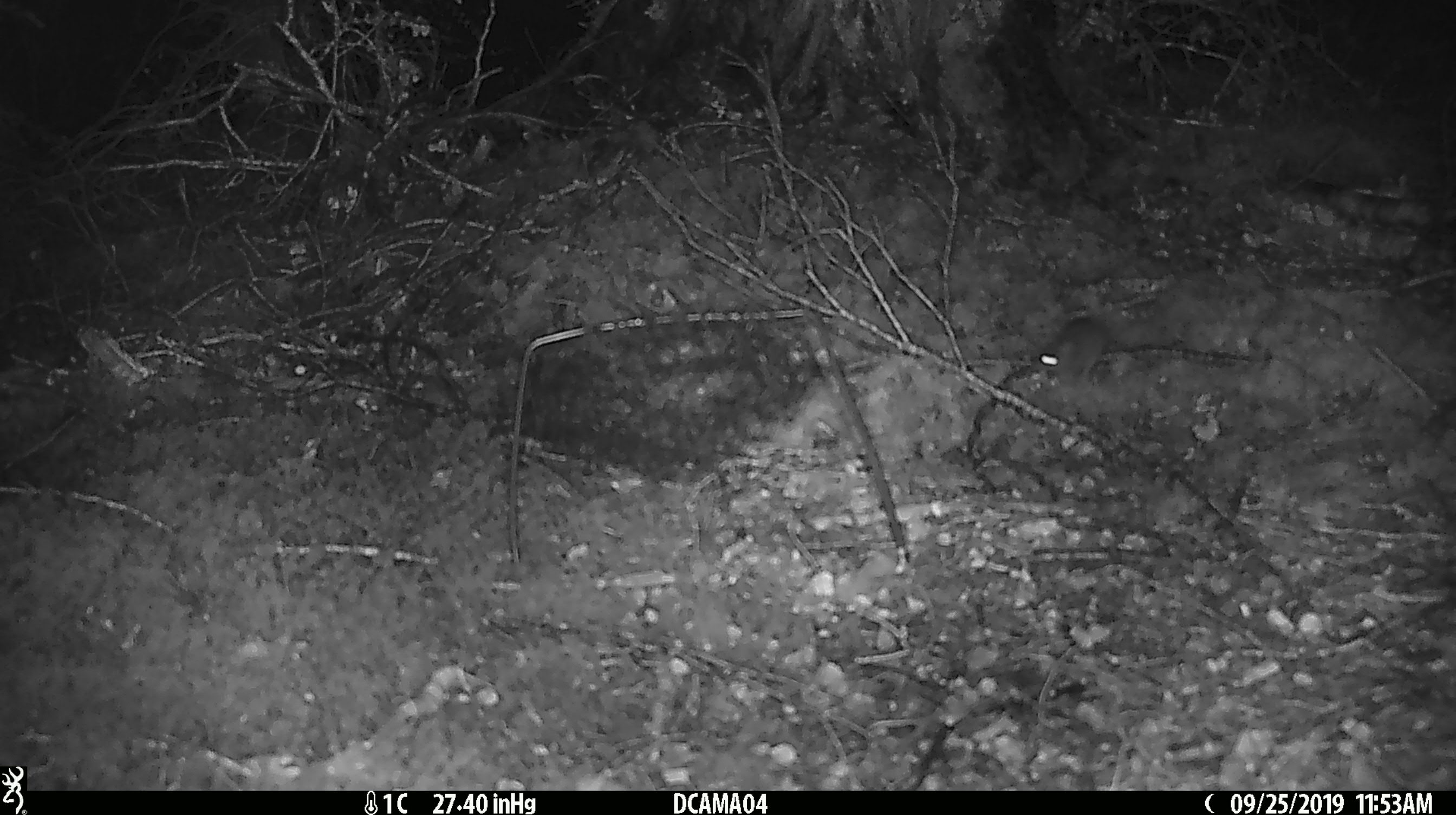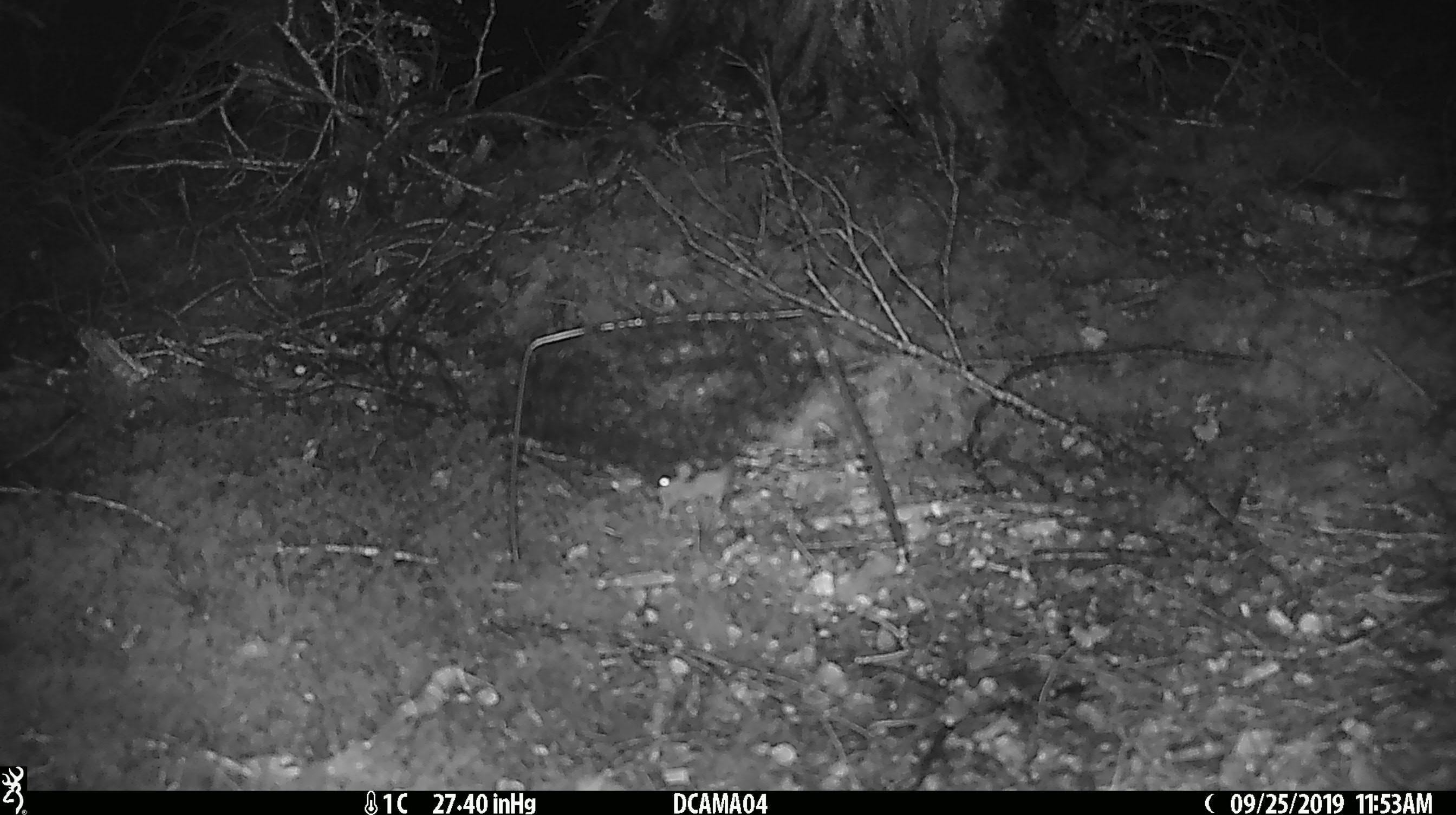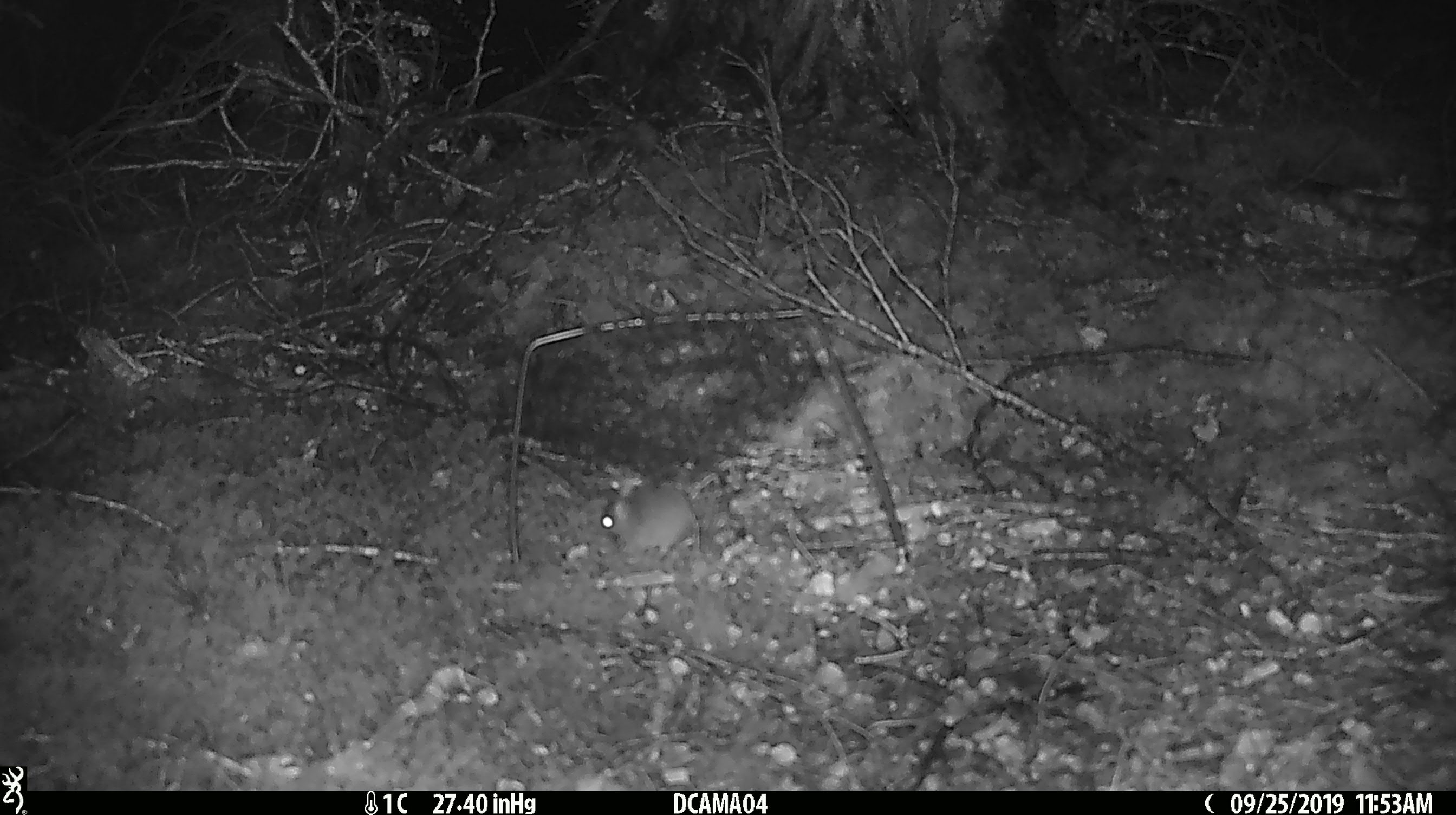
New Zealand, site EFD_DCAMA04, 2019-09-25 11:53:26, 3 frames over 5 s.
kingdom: Animalia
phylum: Chordata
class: Mammalia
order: Rodentia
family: Muridae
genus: Mus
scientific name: Mus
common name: mouse